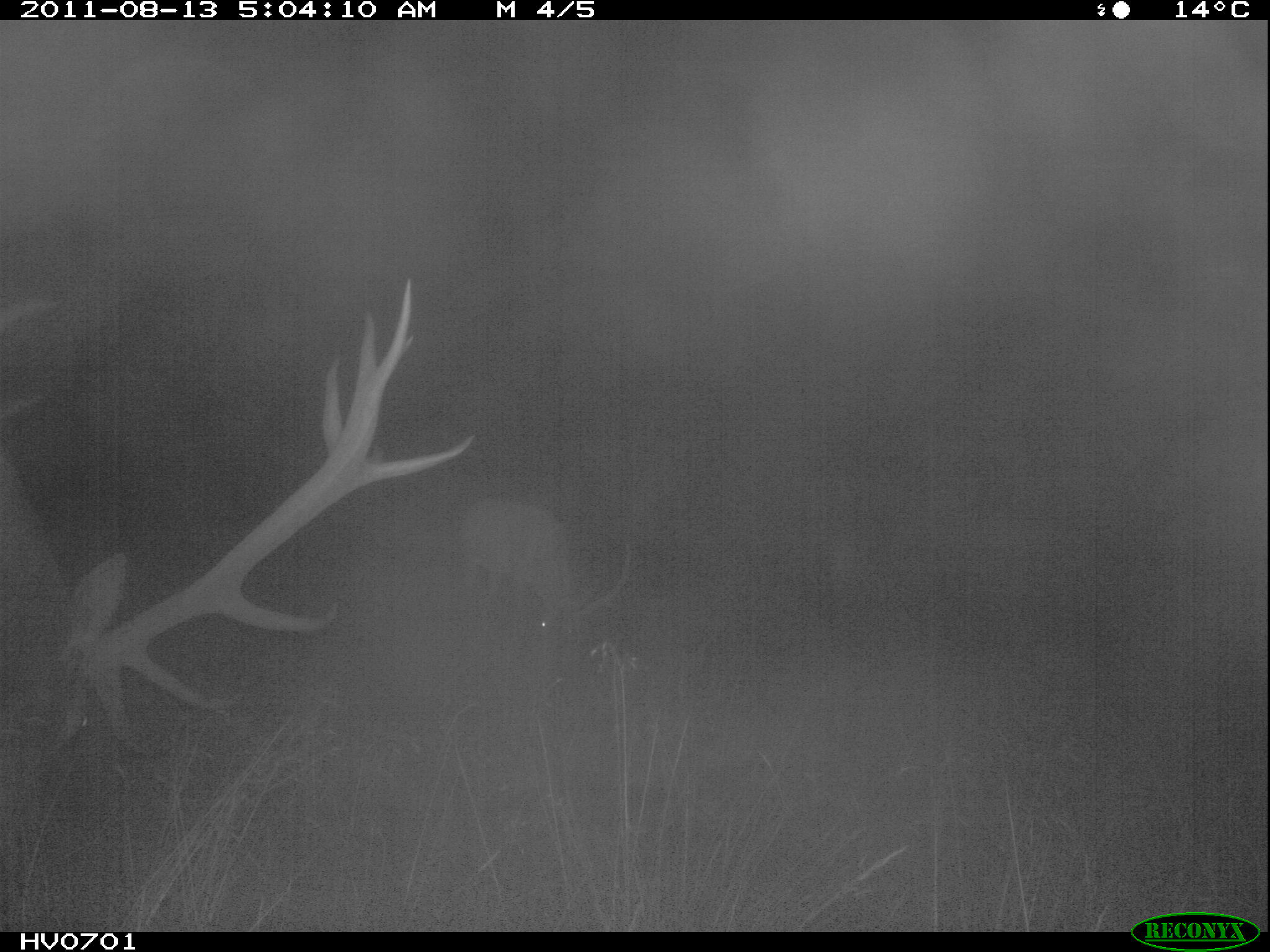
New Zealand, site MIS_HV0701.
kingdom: Animalia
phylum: Chordata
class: Mammalia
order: Artiodactyla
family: Cervidae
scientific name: Cervidae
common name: deer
Deer (Cervidae).